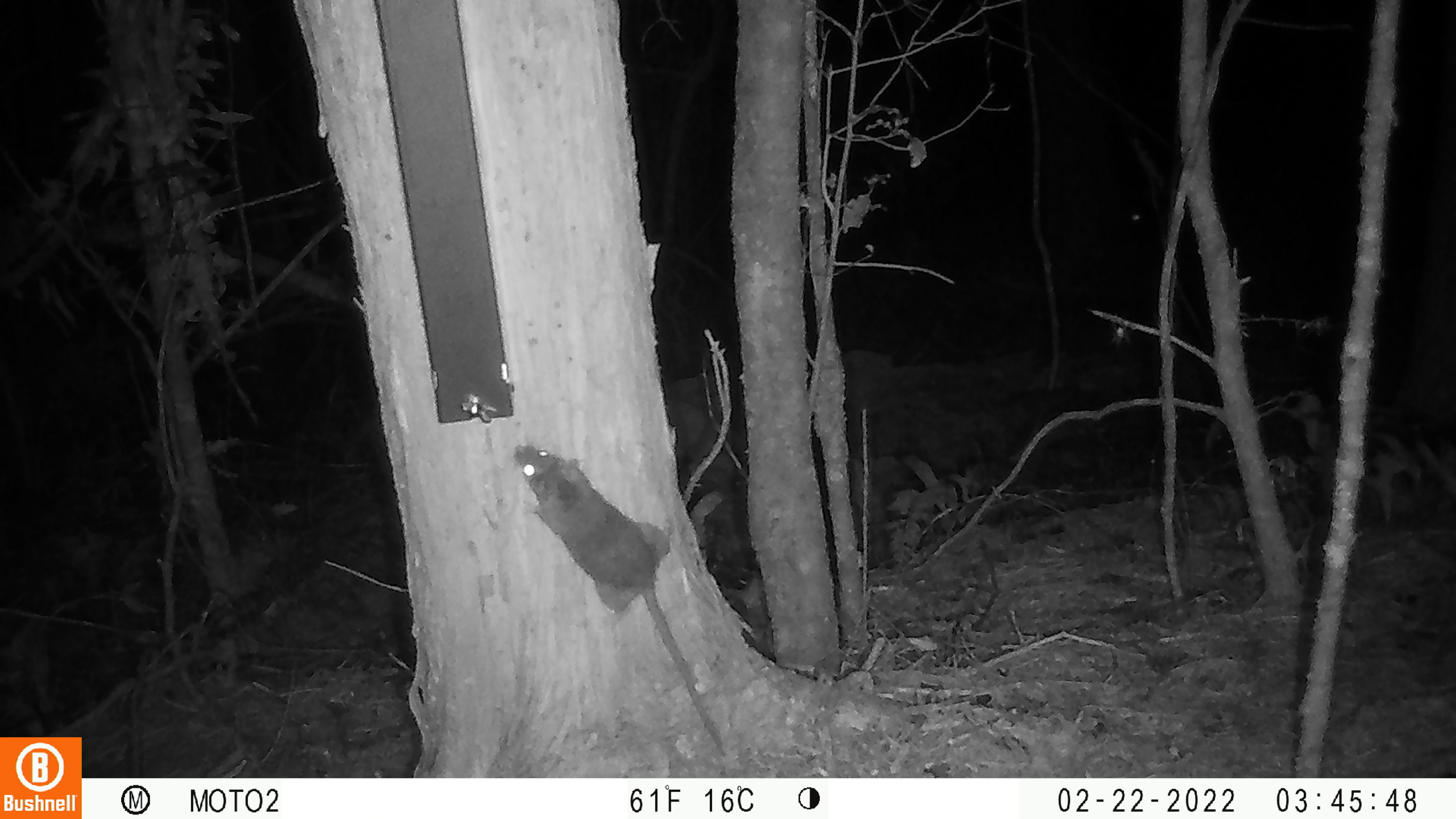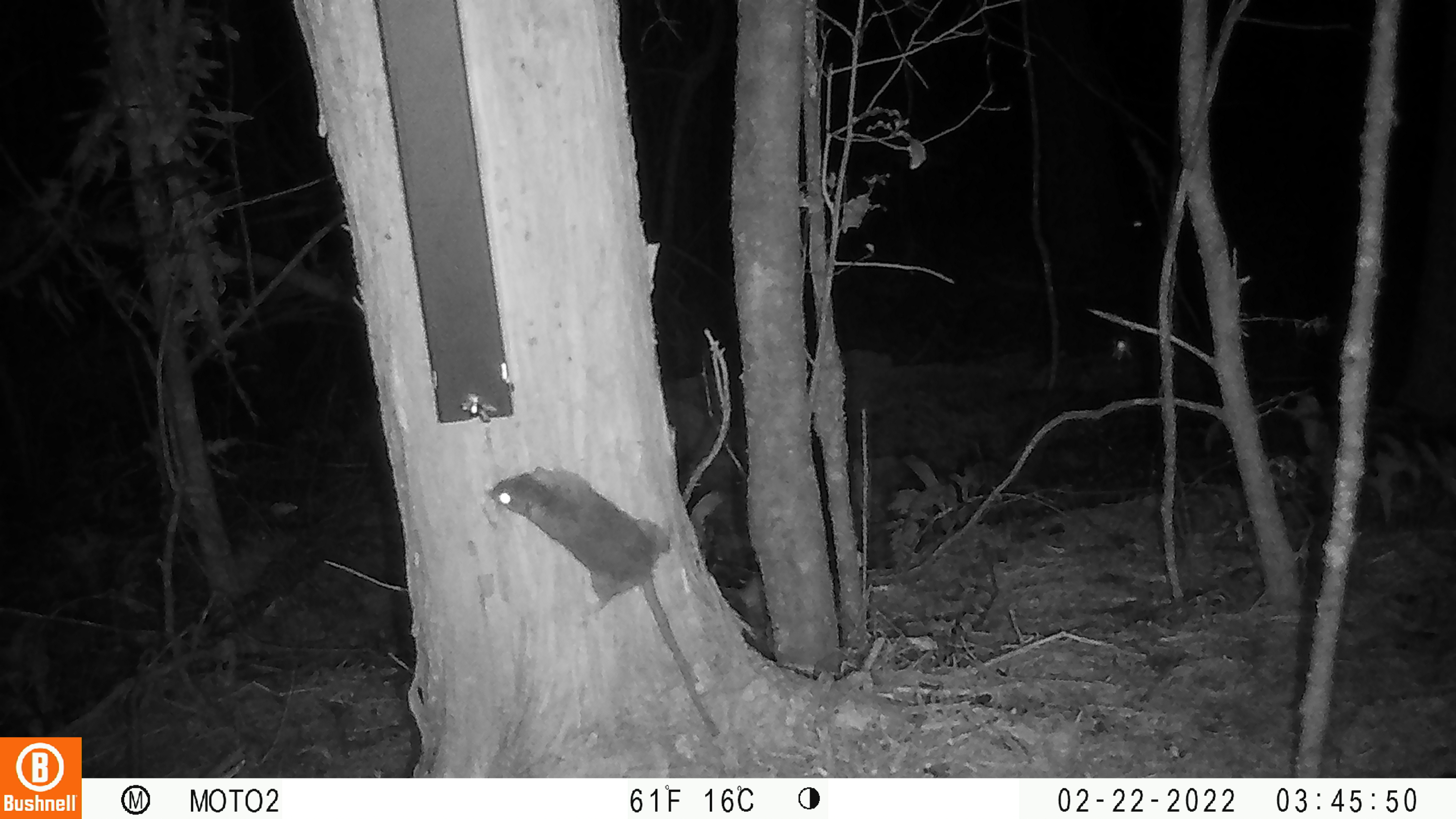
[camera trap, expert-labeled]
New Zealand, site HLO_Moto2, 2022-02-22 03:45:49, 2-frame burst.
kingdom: Animalia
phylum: Chordata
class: Mammalia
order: Rodentia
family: Muridae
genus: Rattus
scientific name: Rattus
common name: rat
Rat (Rattus).